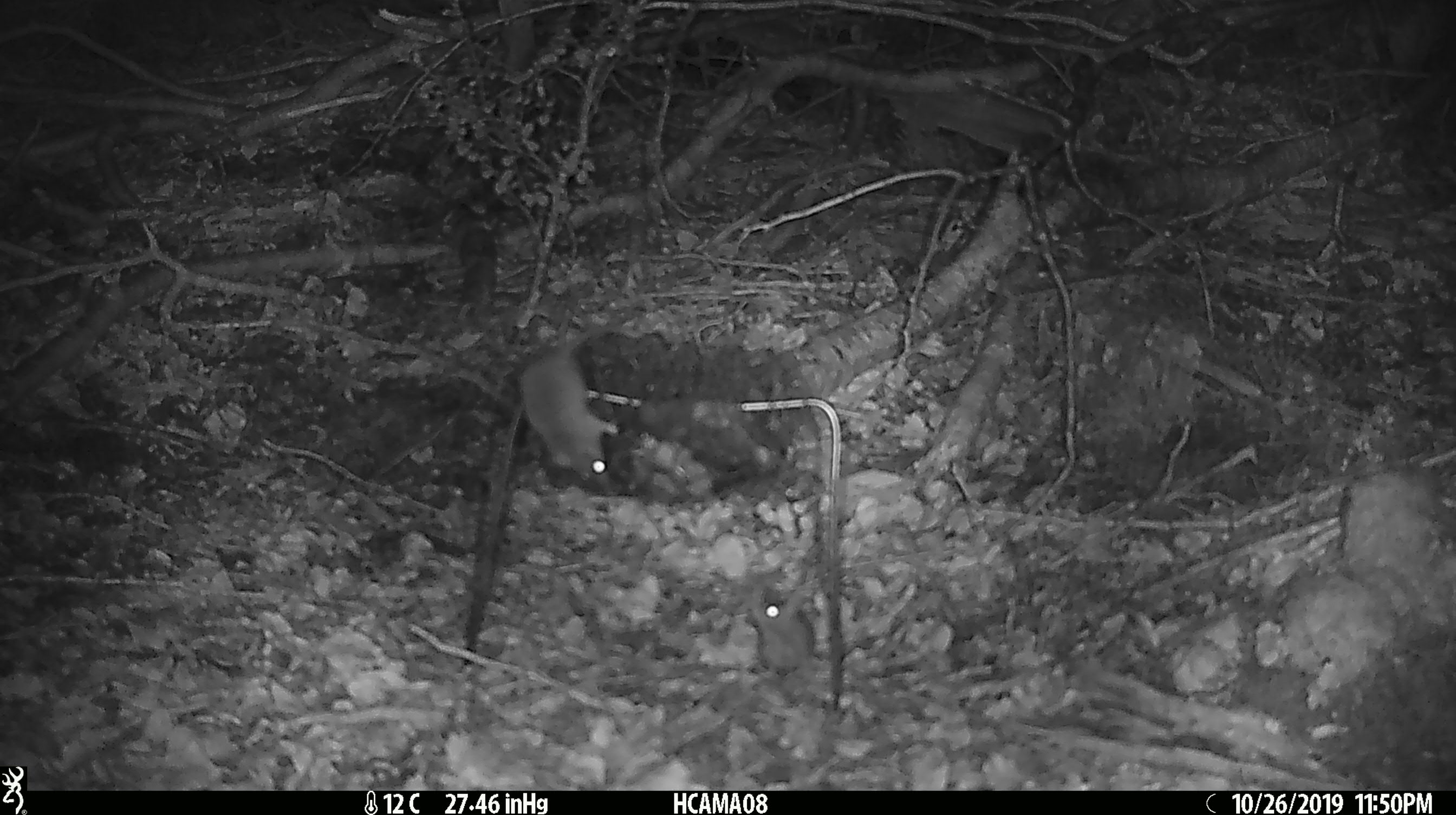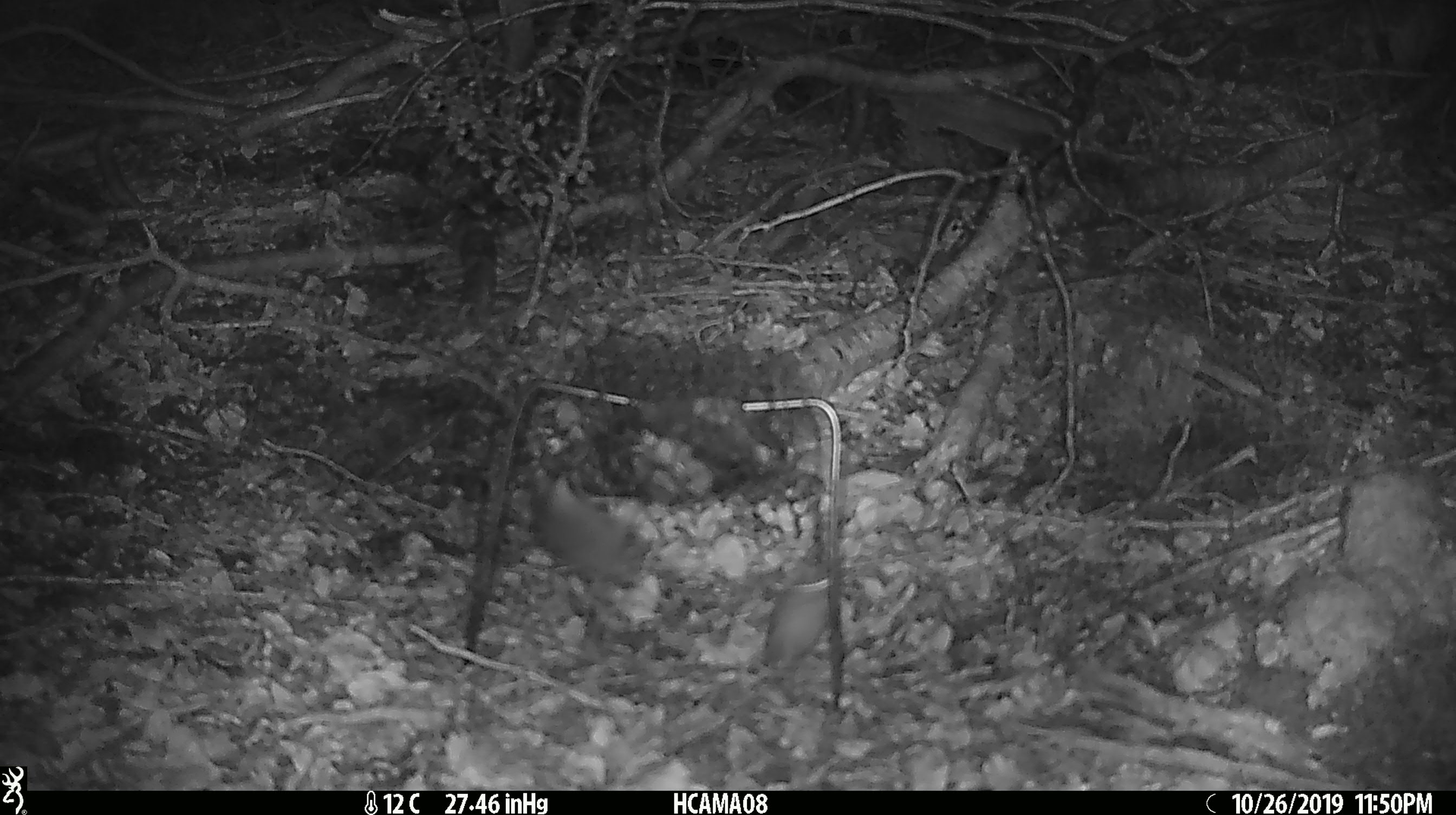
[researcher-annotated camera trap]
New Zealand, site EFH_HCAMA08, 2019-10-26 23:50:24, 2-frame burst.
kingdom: Animalia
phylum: Chordata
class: Mammalia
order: Rodentia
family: Muridae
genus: Mus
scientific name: Mus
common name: mouse